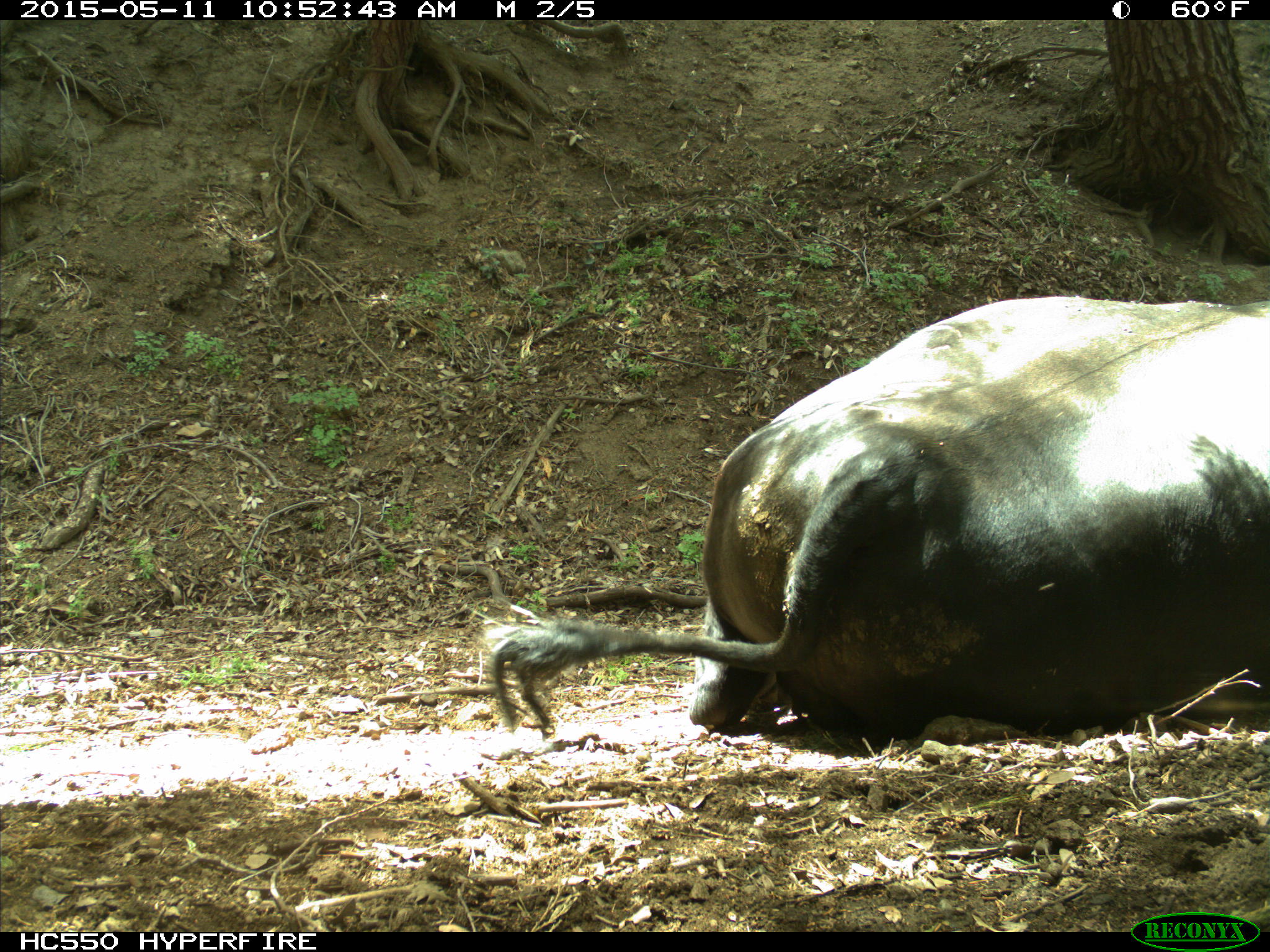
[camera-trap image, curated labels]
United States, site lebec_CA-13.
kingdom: Animalia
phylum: Chordata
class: Mammalia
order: Artiodactyla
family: Bovidae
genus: Bos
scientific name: Bos taurus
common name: domestic cow